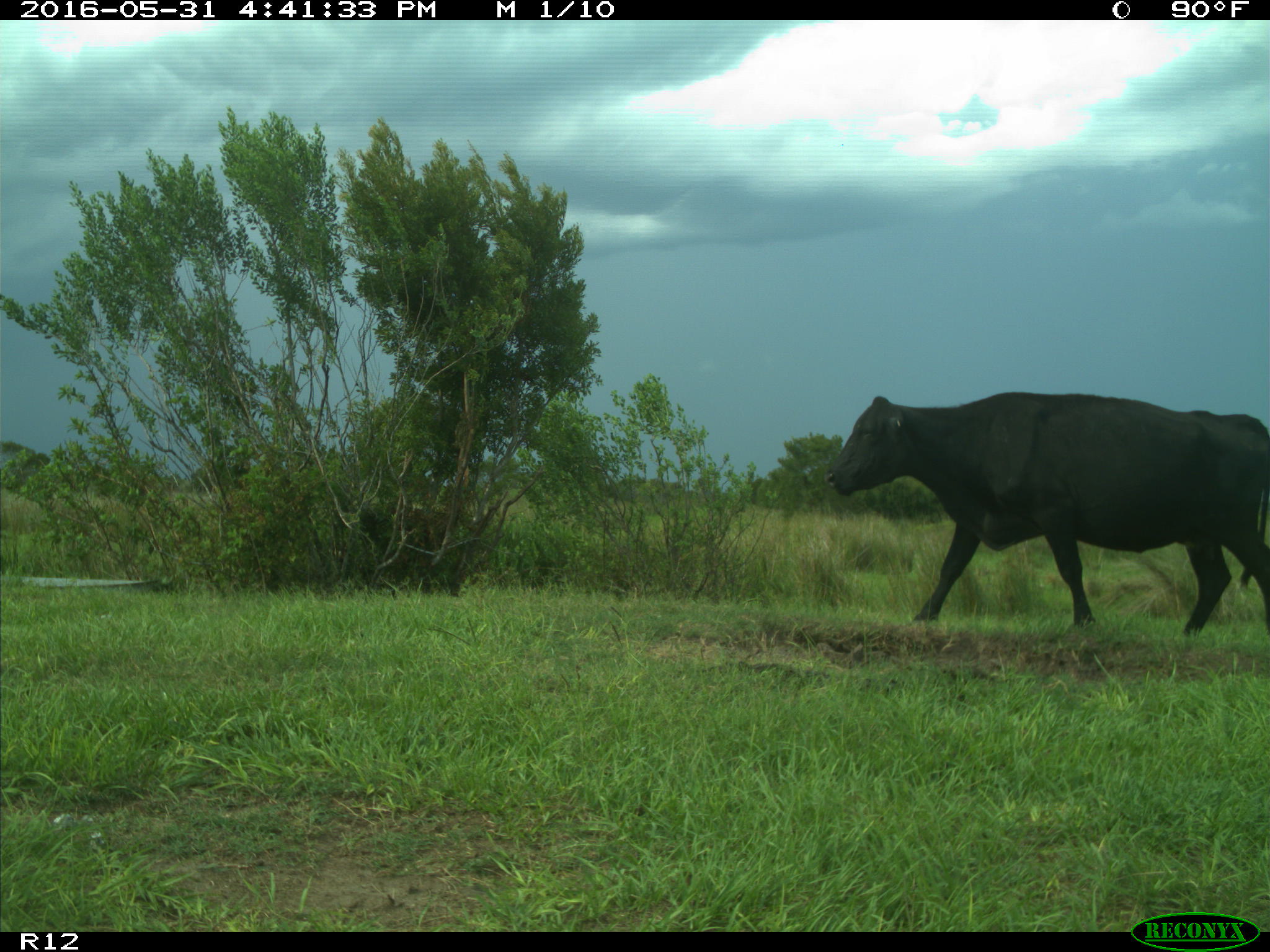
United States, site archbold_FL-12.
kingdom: Animalia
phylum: Chordata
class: Mammalia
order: Artiodactyla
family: Bovidae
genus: Bos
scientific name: Bos taurus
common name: domestic cow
Bos taurus (domestic cow).